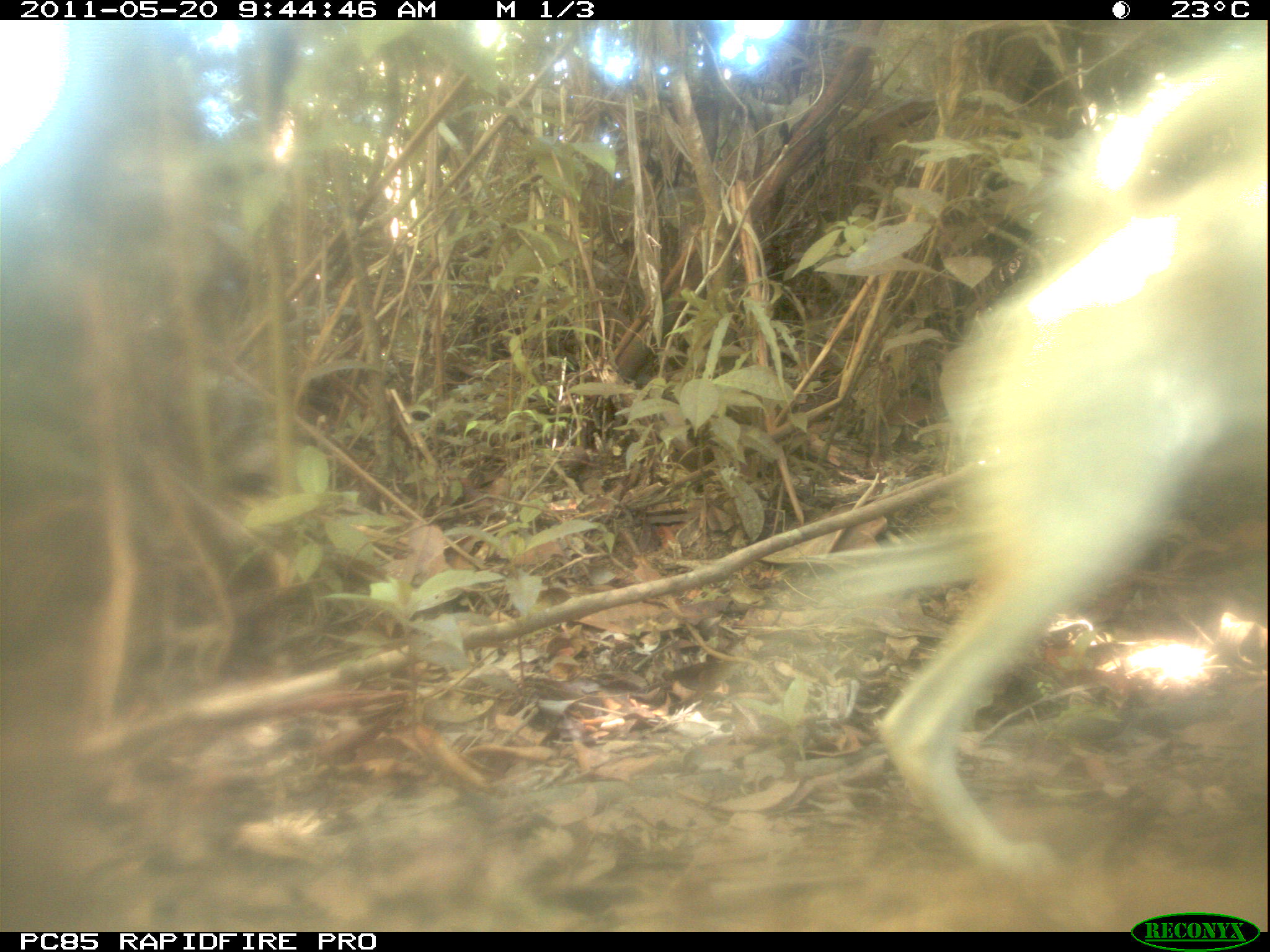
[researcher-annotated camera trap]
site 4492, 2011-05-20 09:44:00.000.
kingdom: Animalia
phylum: Chordata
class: Mammalia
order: Carnivora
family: Canidae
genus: Canis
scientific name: Canis familiaris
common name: domestic dog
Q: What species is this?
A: Canis familiaris (domestic dog).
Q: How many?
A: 1.